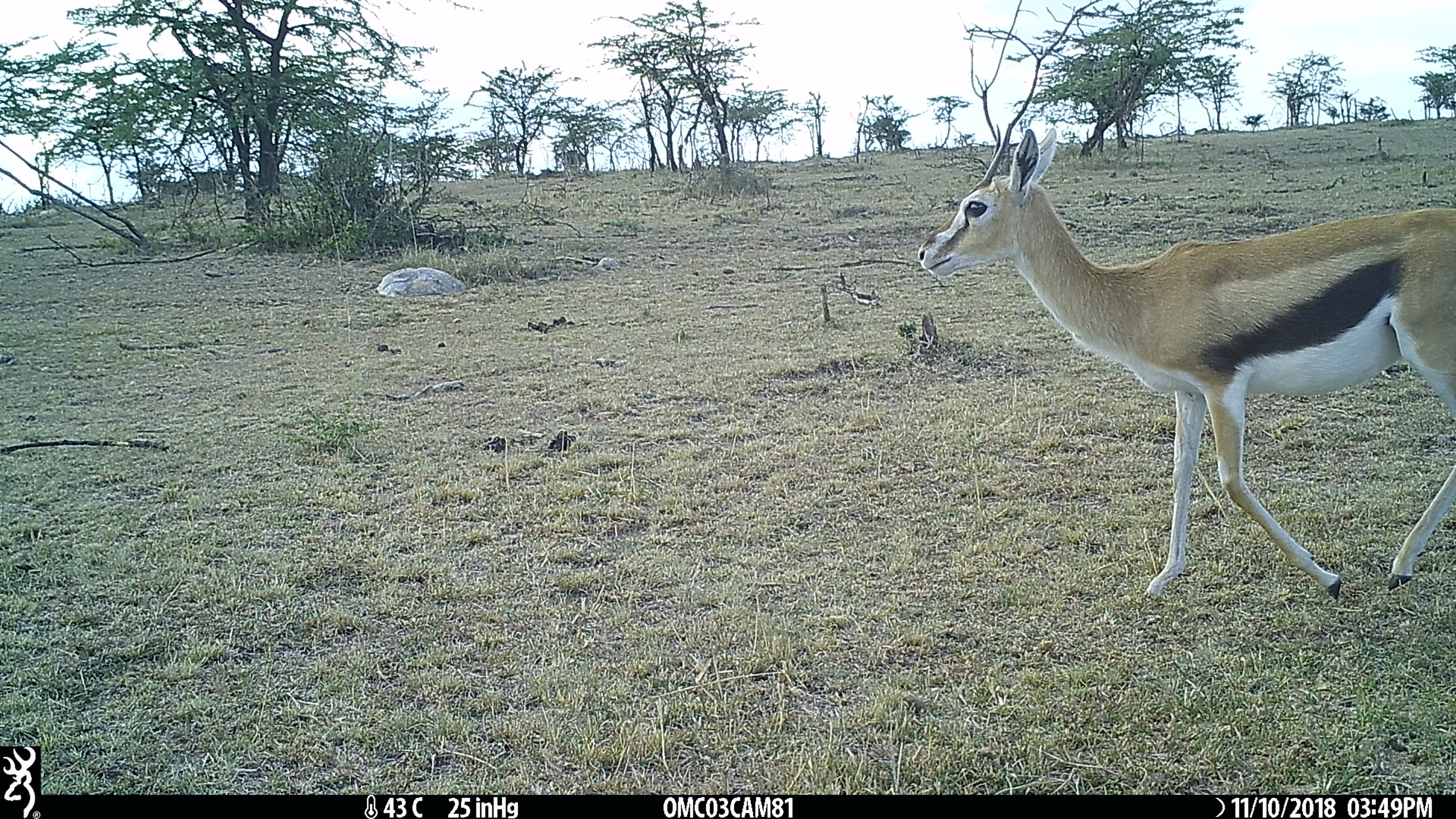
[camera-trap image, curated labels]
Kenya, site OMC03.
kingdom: Animalia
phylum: Chordata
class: Mammalia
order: Artiodactyla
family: Bovidae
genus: Eudorcas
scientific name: Eudorcas thomsonii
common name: thomon's gazelle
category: gazelle thomsons